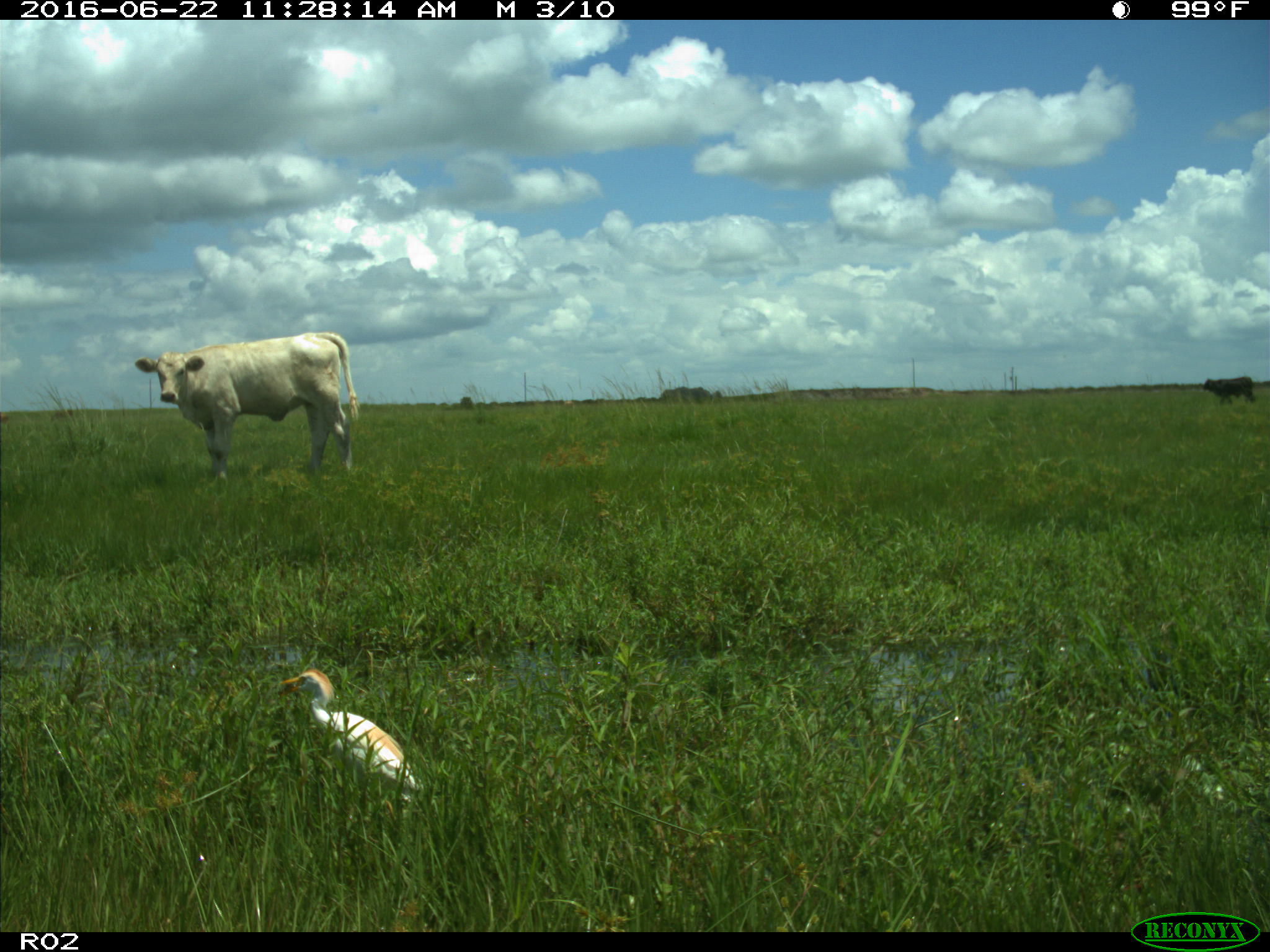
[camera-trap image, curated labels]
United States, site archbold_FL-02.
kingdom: Animalia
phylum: Chordata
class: Mammalia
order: Artiodactyla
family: Bovidae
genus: Bos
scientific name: Bos taurus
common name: domestic cow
Bos taurus (domestic cow).